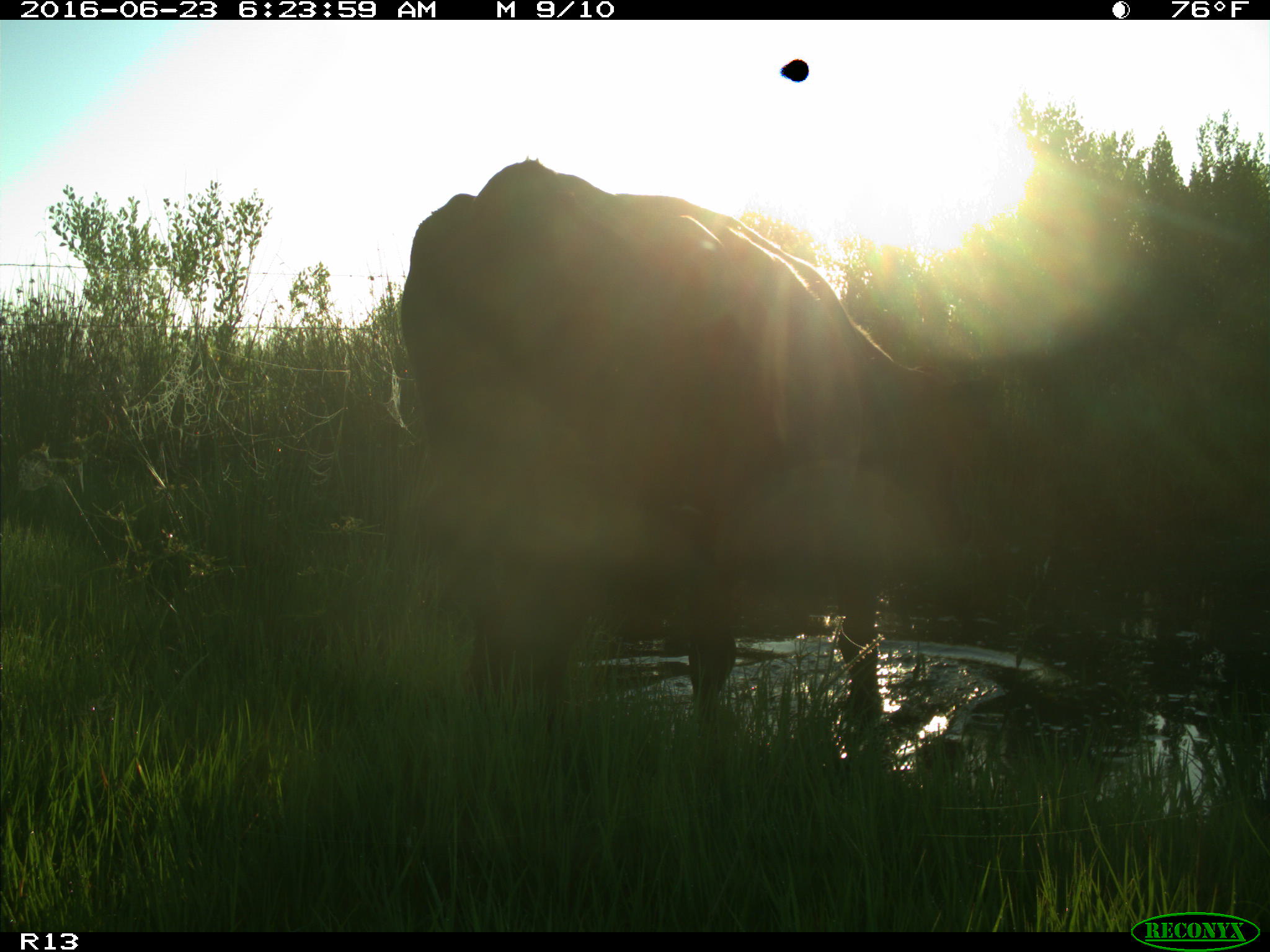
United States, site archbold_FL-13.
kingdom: Animalia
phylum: Chordata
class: Mammalia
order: Artiodactyla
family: Bovidae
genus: Bos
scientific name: Bos taurus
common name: domestic cow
Bos taurus (domestic cow).